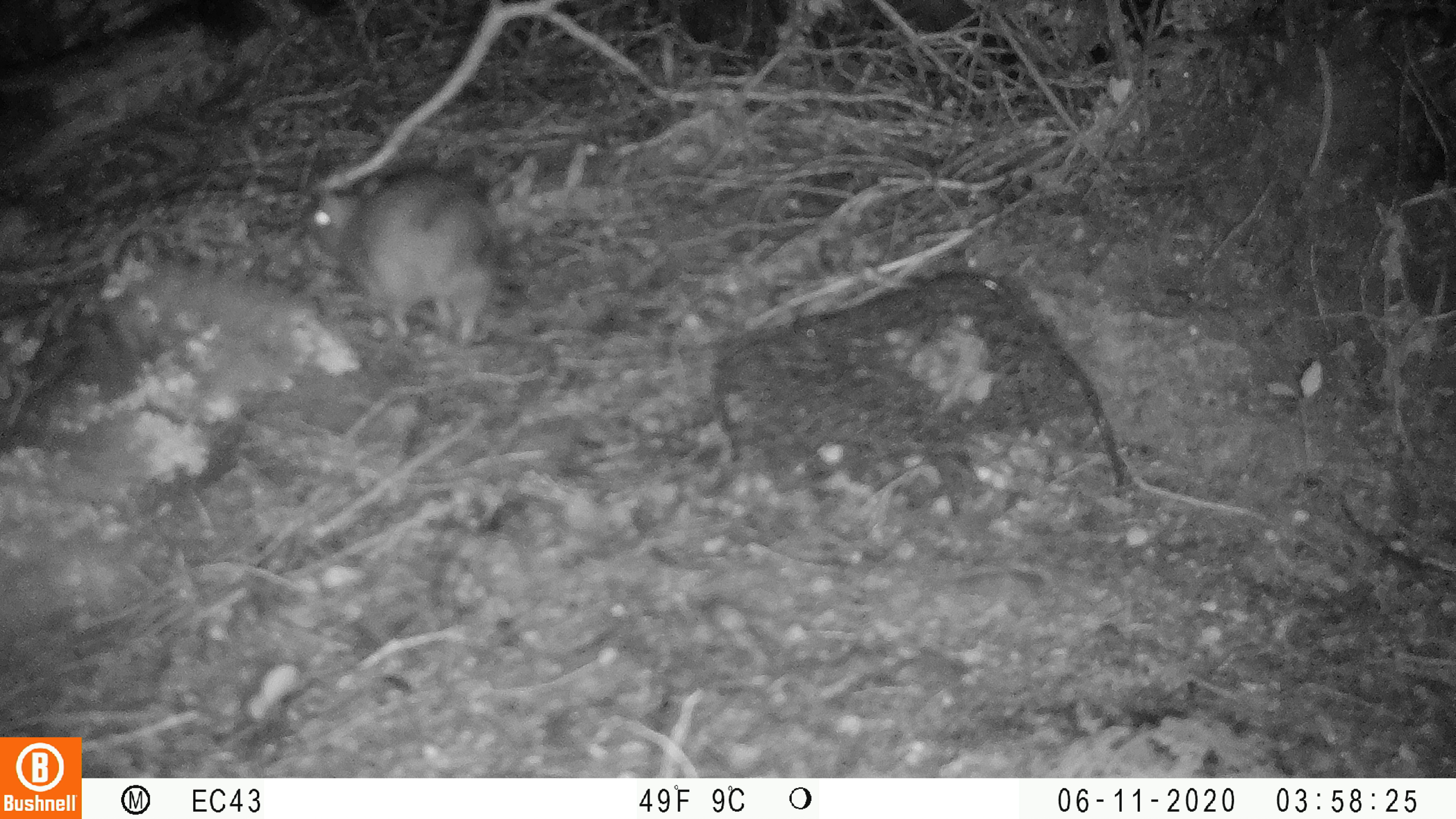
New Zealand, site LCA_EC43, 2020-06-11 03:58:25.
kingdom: Animalia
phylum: Chordata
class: Mammalia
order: Rodentia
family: Muridae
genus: Rattus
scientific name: Rattus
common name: rat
Rat (Rattus).